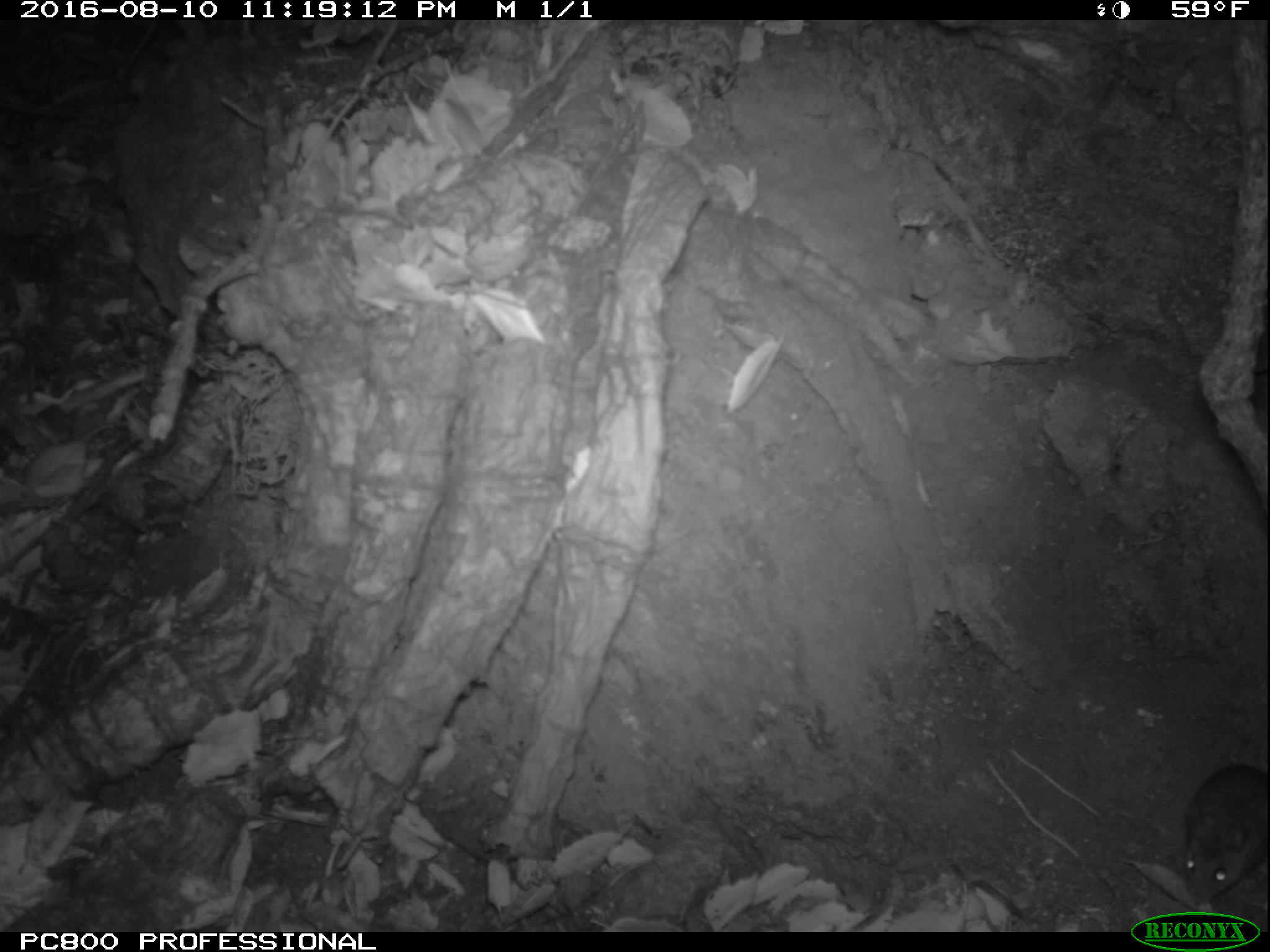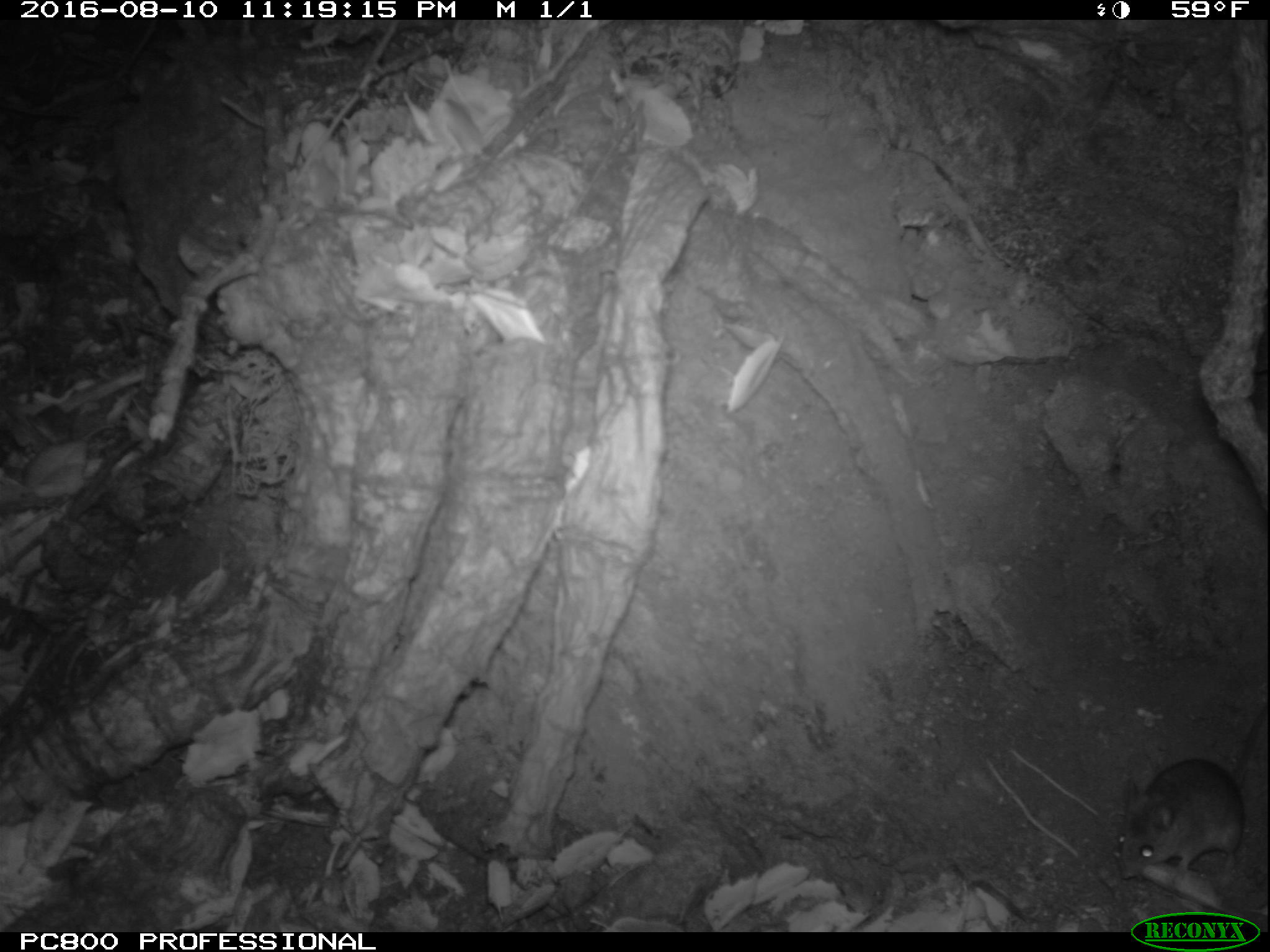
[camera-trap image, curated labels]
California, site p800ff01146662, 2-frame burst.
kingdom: Animalia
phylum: Chordata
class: Mammalia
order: Rodentia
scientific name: Rodentia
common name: rodent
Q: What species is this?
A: Rodent (Rodentia).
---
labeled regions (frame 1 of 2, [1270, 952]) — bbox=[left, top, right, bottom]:
rodent: bbox=[1184, 760, 1269, 905]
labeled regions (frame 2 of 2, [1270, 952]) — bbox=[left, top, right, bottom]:
rodent: bbox=[1116, 700, 1269, 882]